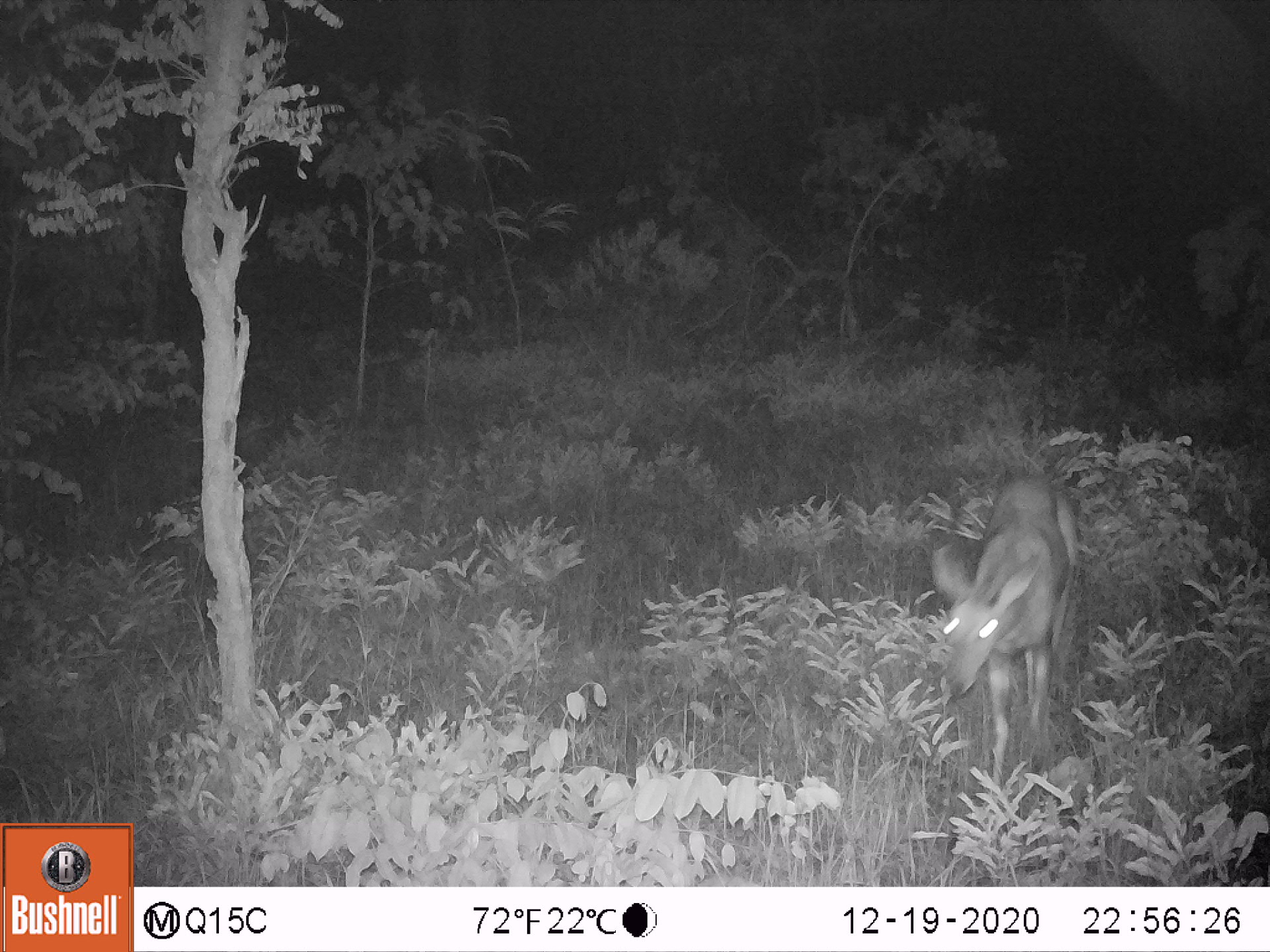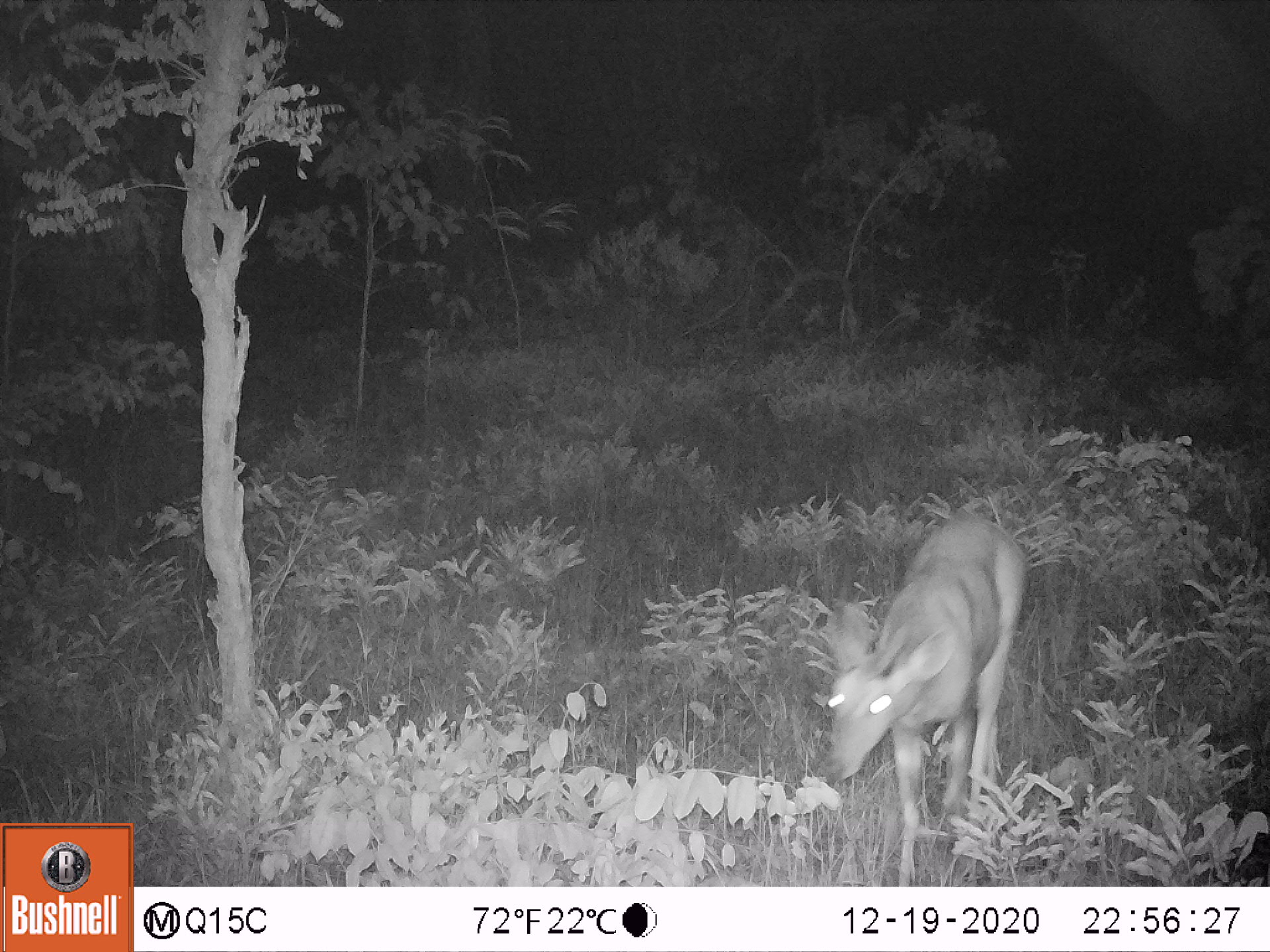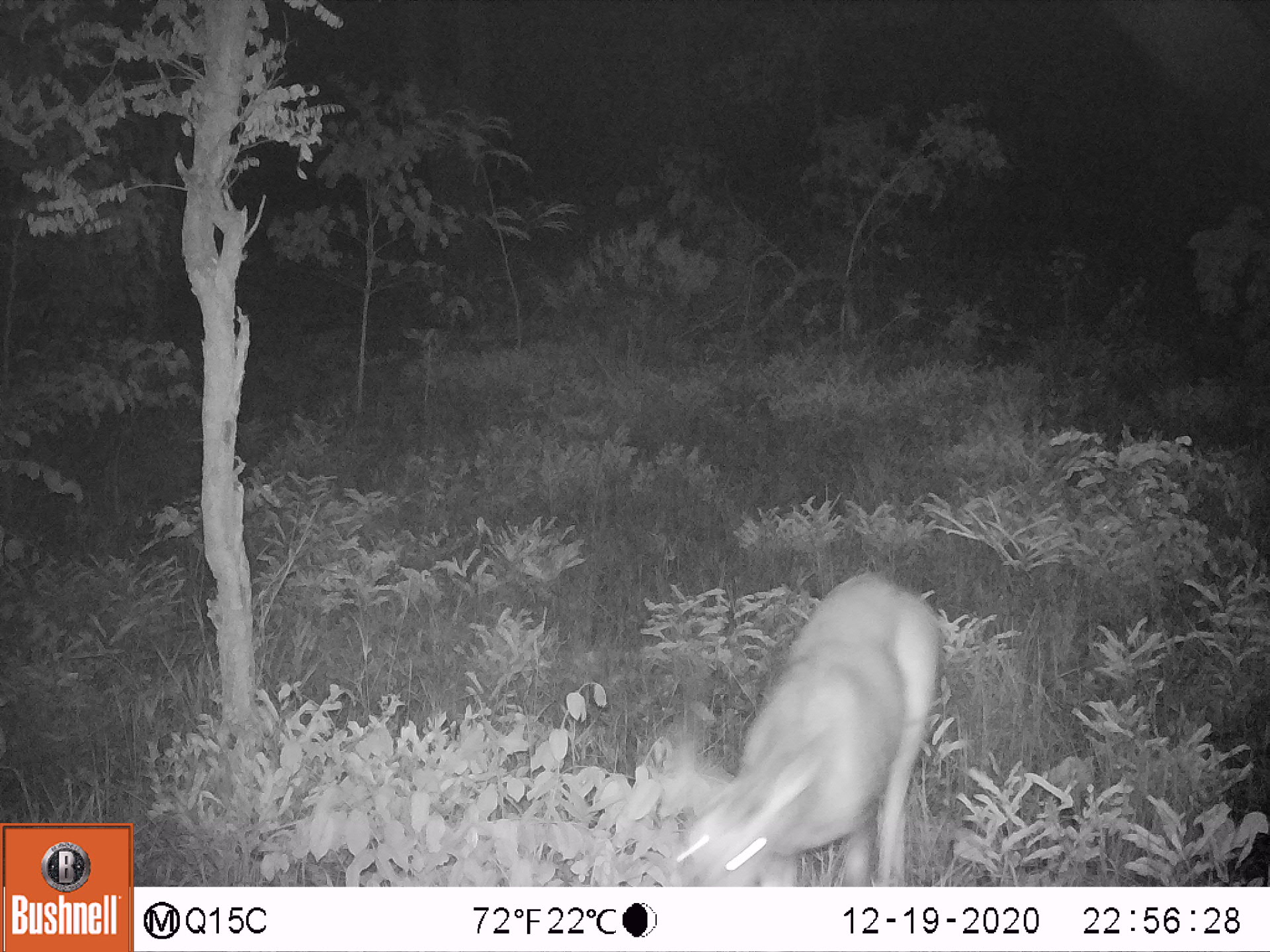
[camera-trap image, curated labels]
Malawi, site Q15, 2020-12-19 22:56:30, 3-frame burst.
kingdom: Animalia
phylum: Chordata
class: Mammalia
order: Artiodactyla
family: Bovidae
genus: Tragelaphus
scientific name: Tragelaphus sylvaticus sylvaticus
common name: cape bushbuck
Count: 1.